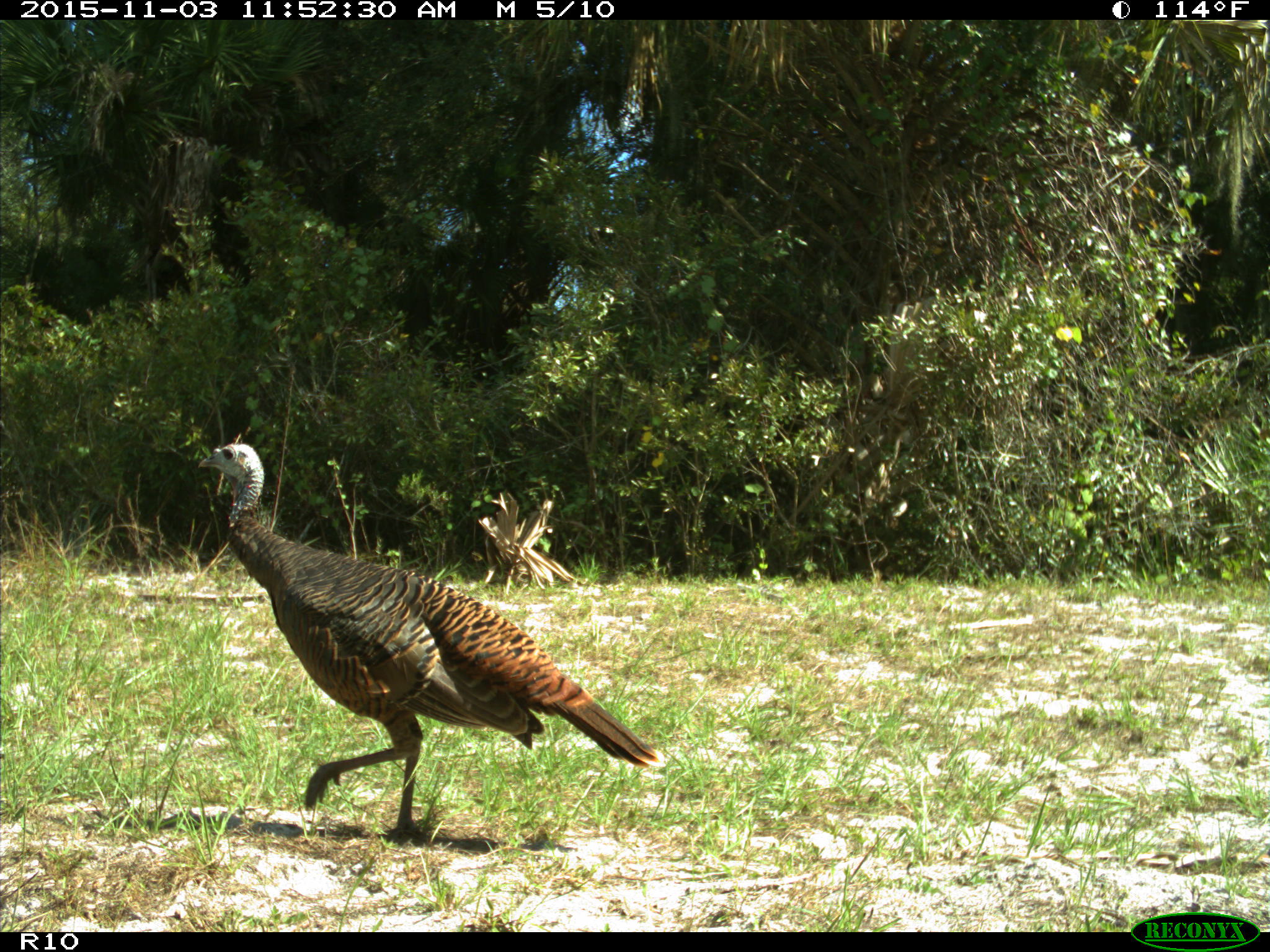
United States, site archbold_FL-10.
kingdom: Animalia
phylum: Chordata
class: Aves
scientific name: Aves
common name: birds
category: unidentified bird